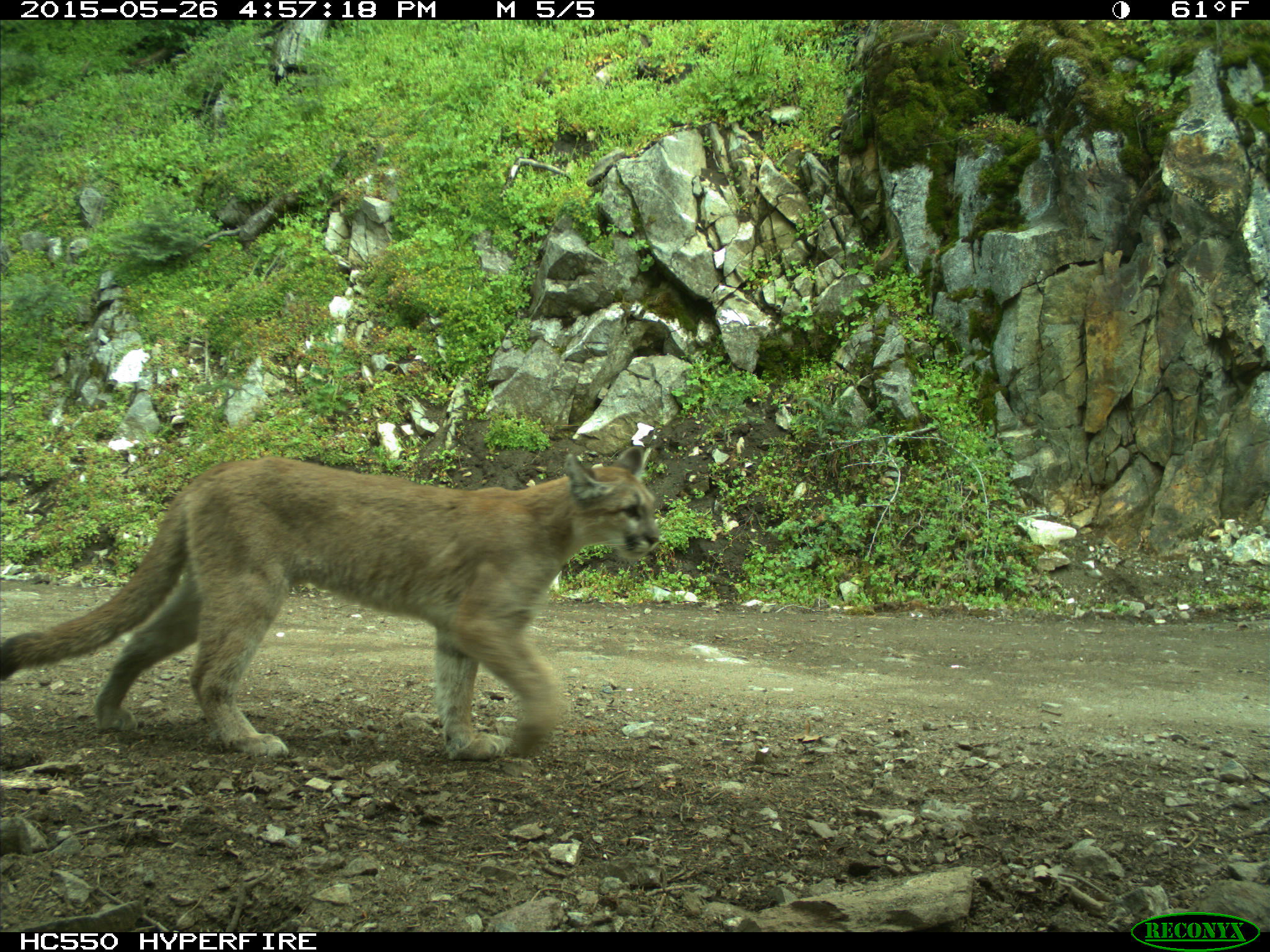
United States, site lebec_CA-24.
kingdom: Animalia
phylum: Chordata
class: Mammalia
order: Carnivora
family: Felidae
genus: Puma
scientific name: Puma concolor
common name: mountain lion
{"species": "Puma concolor (mountain lion)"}